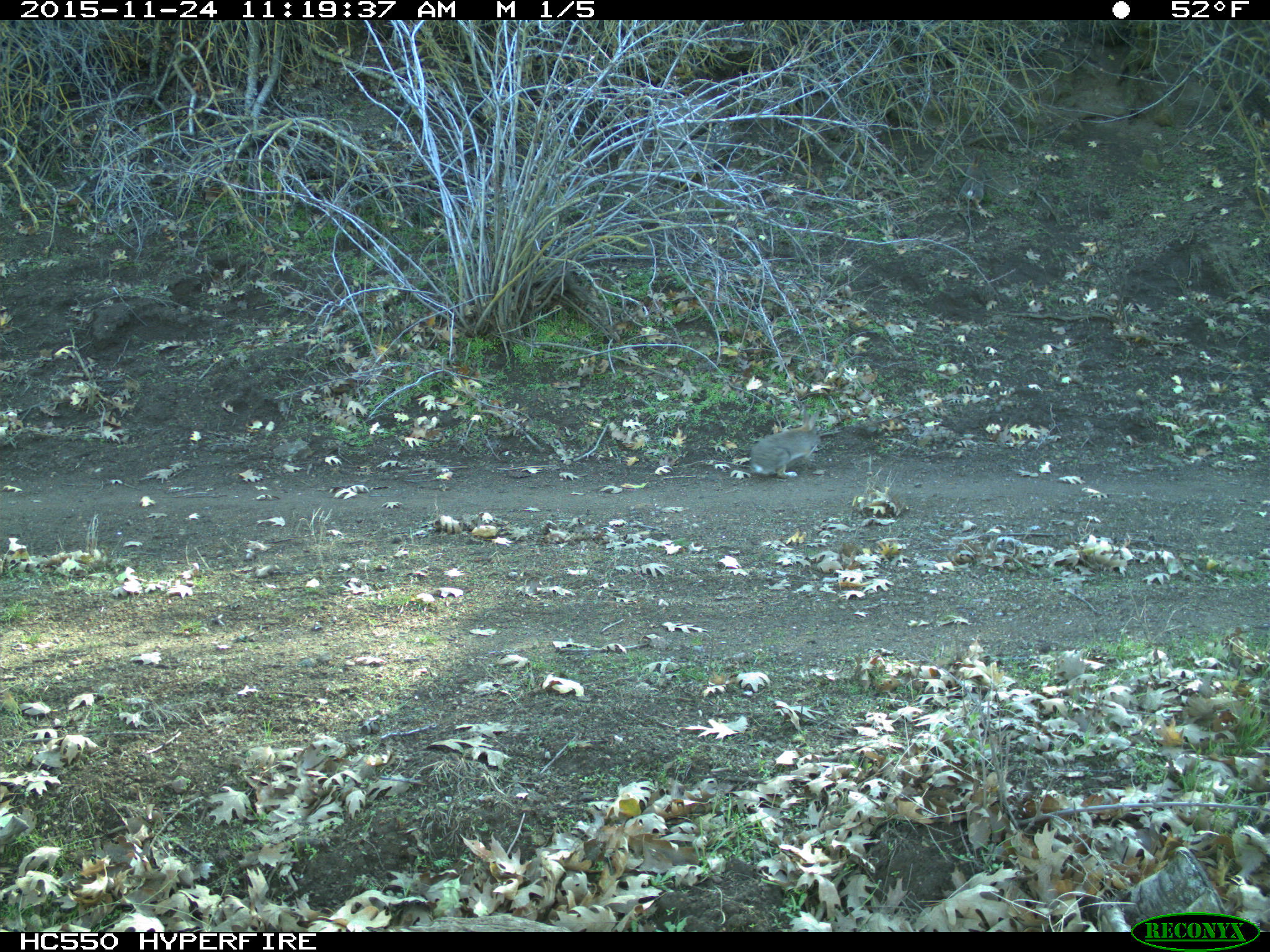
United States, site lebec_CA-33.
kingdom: Animalia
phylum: Chordata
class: Mammalia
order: Lagomorpha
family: Leporidae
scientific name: Leporidae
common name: rabbits and hares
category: unidentified rabbit